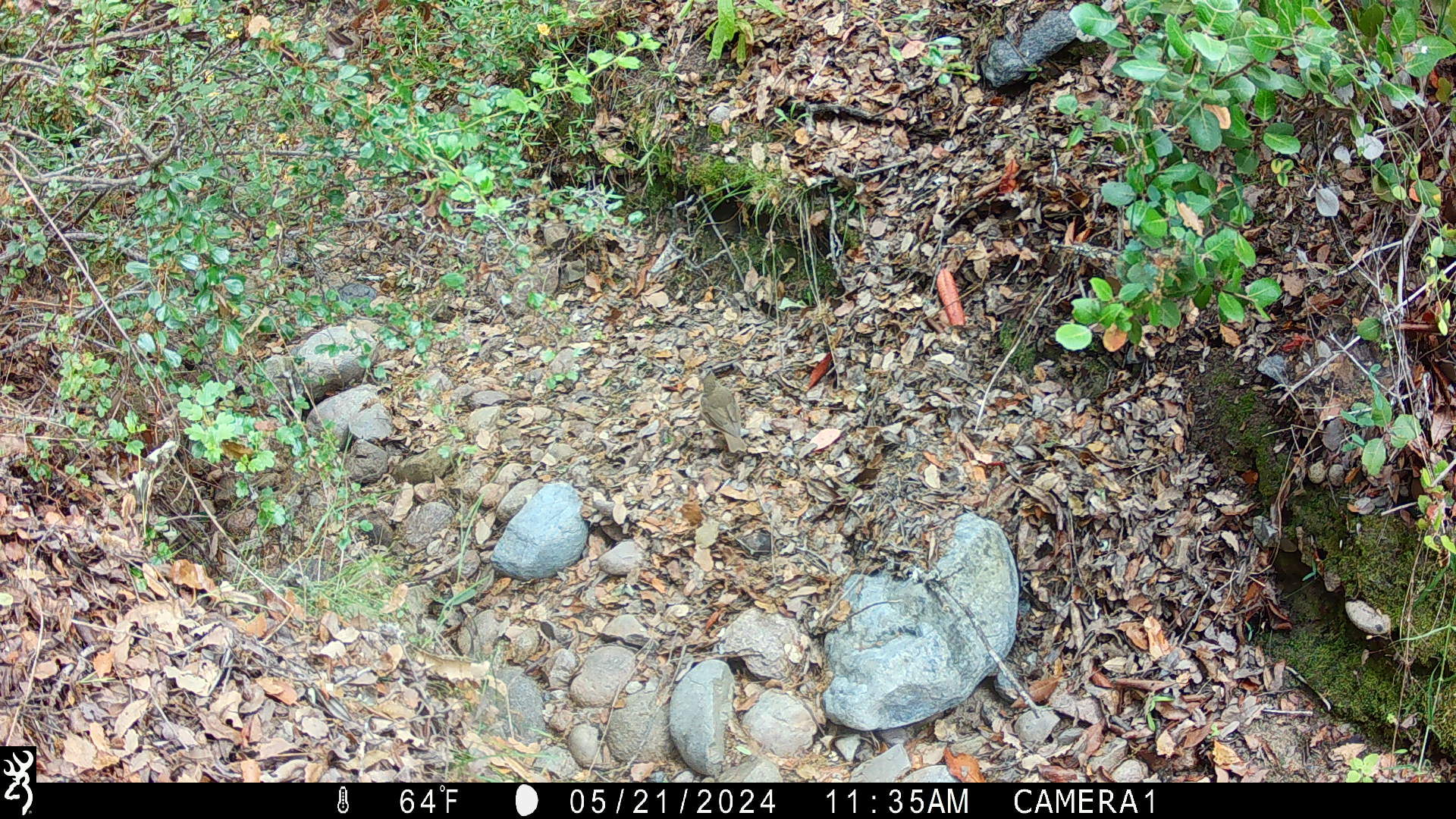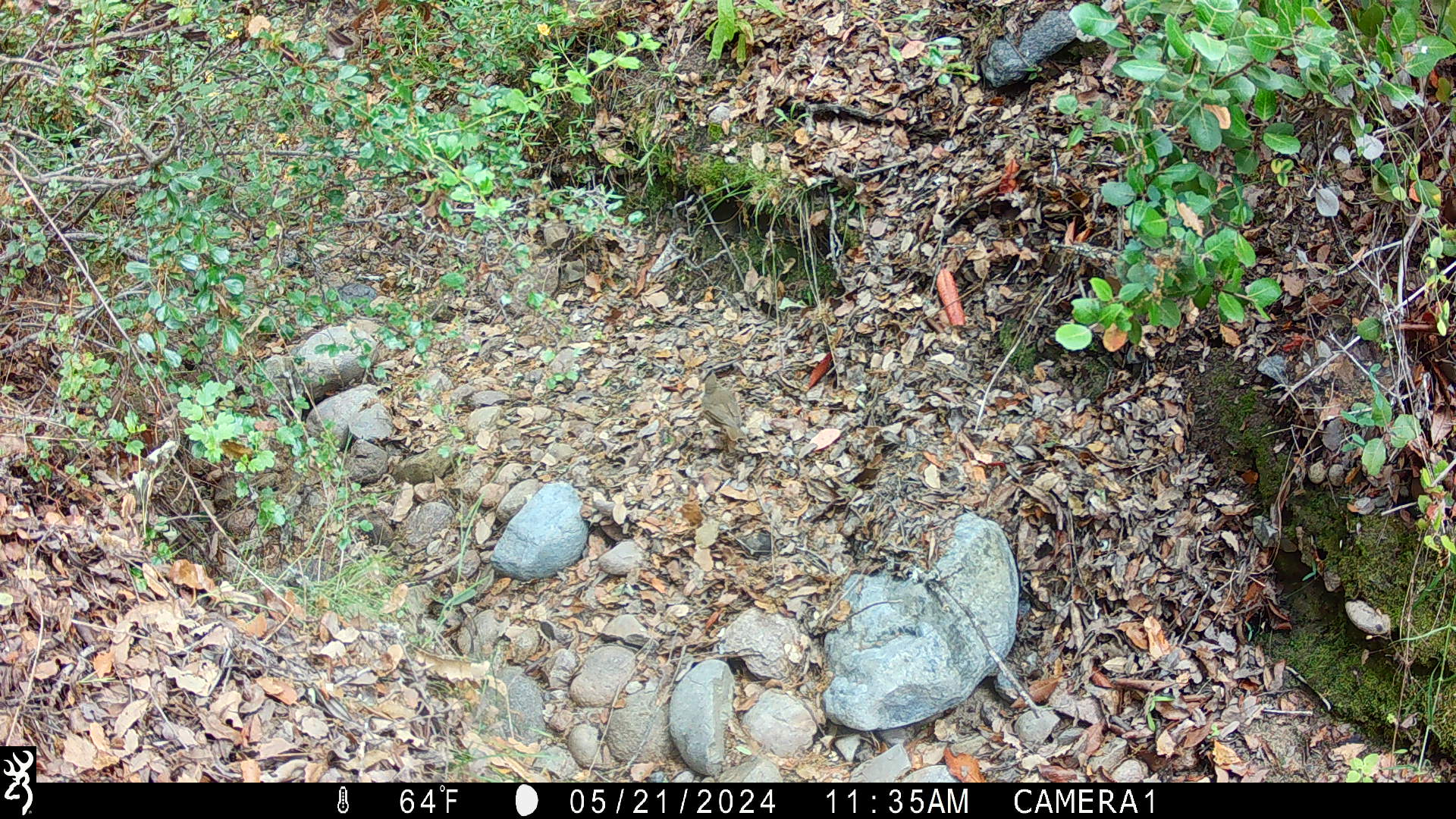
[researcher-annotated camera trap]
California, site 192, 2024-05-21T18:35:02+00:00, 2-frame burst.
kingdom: Animalia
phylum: Chordata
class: Aves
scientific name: Aves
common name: bird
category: unknown bird